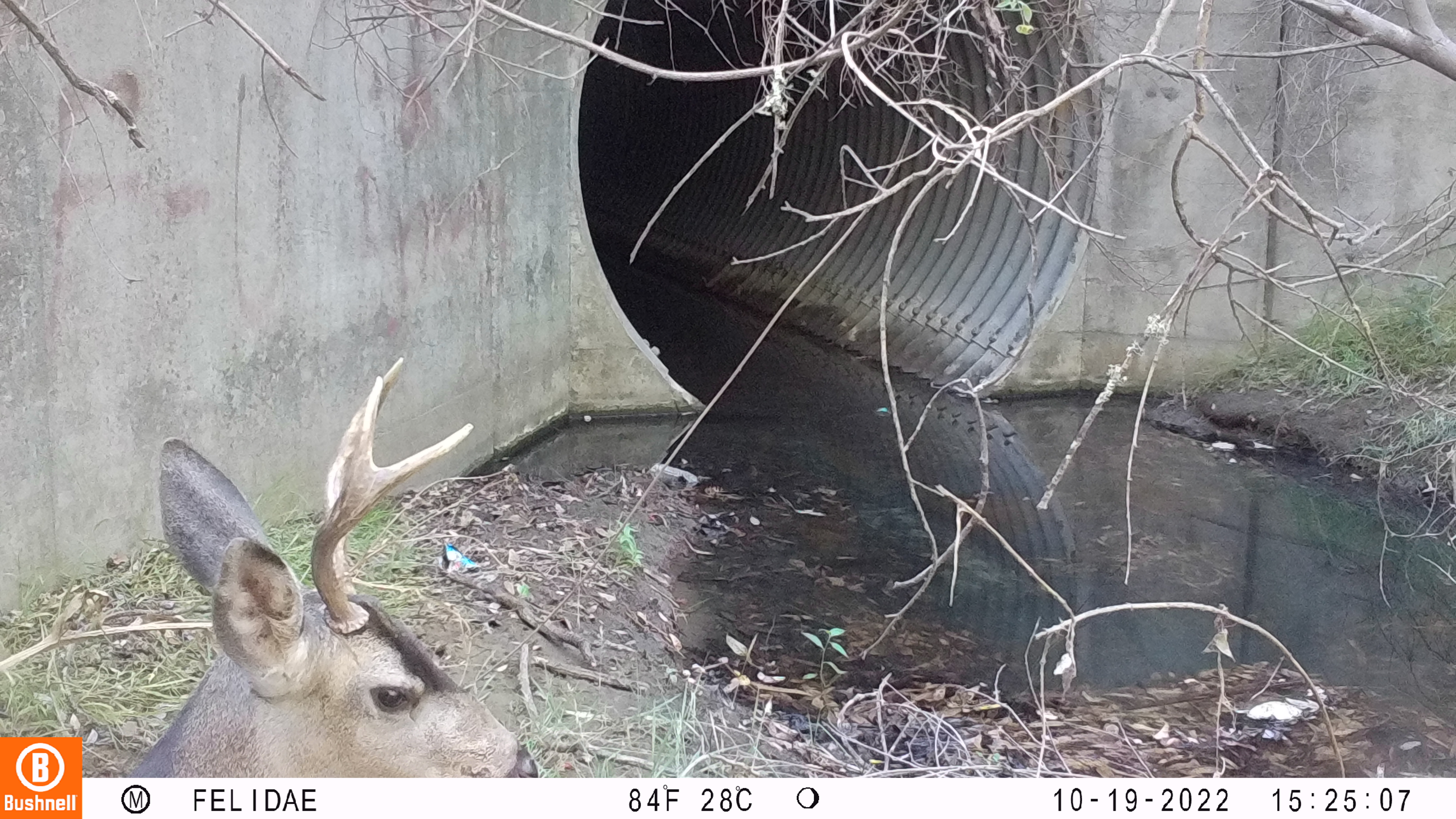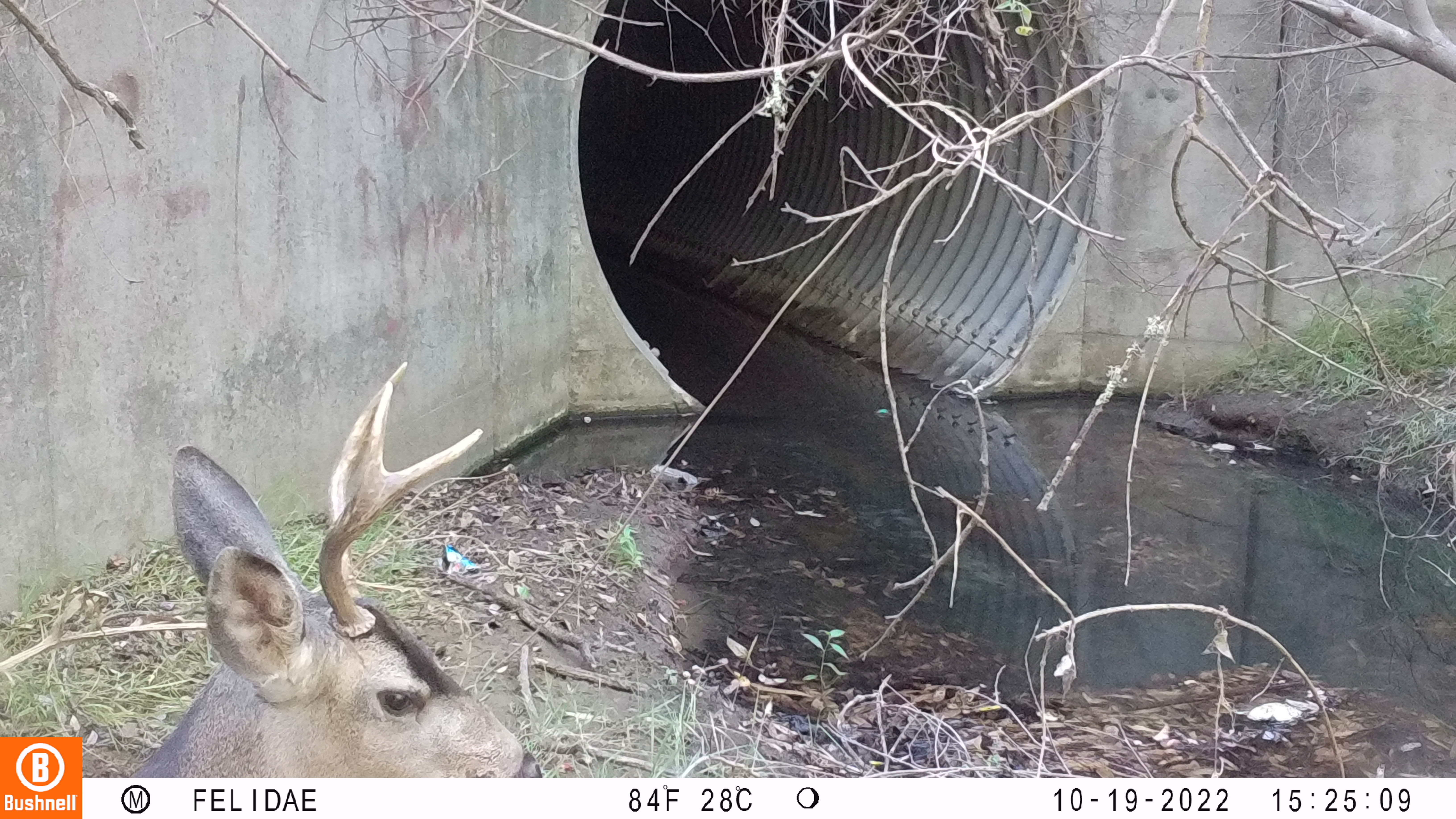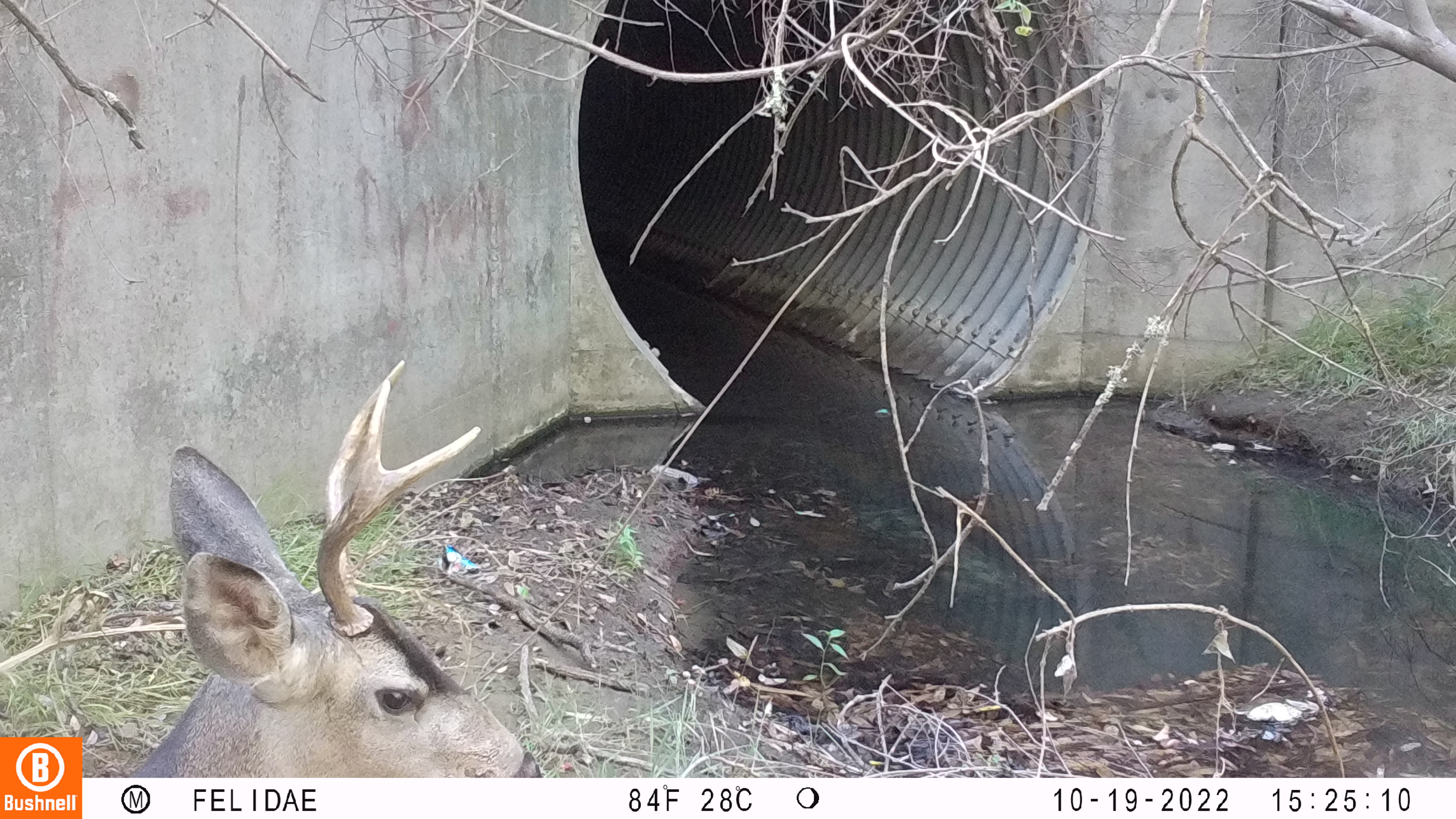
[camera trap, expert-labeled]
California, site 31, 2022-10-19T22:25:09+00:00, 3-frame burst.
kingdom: Animalia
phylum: Chordata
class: Mammalia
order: Artiodactyla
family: Cervidae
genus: Odocoileus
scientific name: Odocoileus hemionus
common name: mule deer